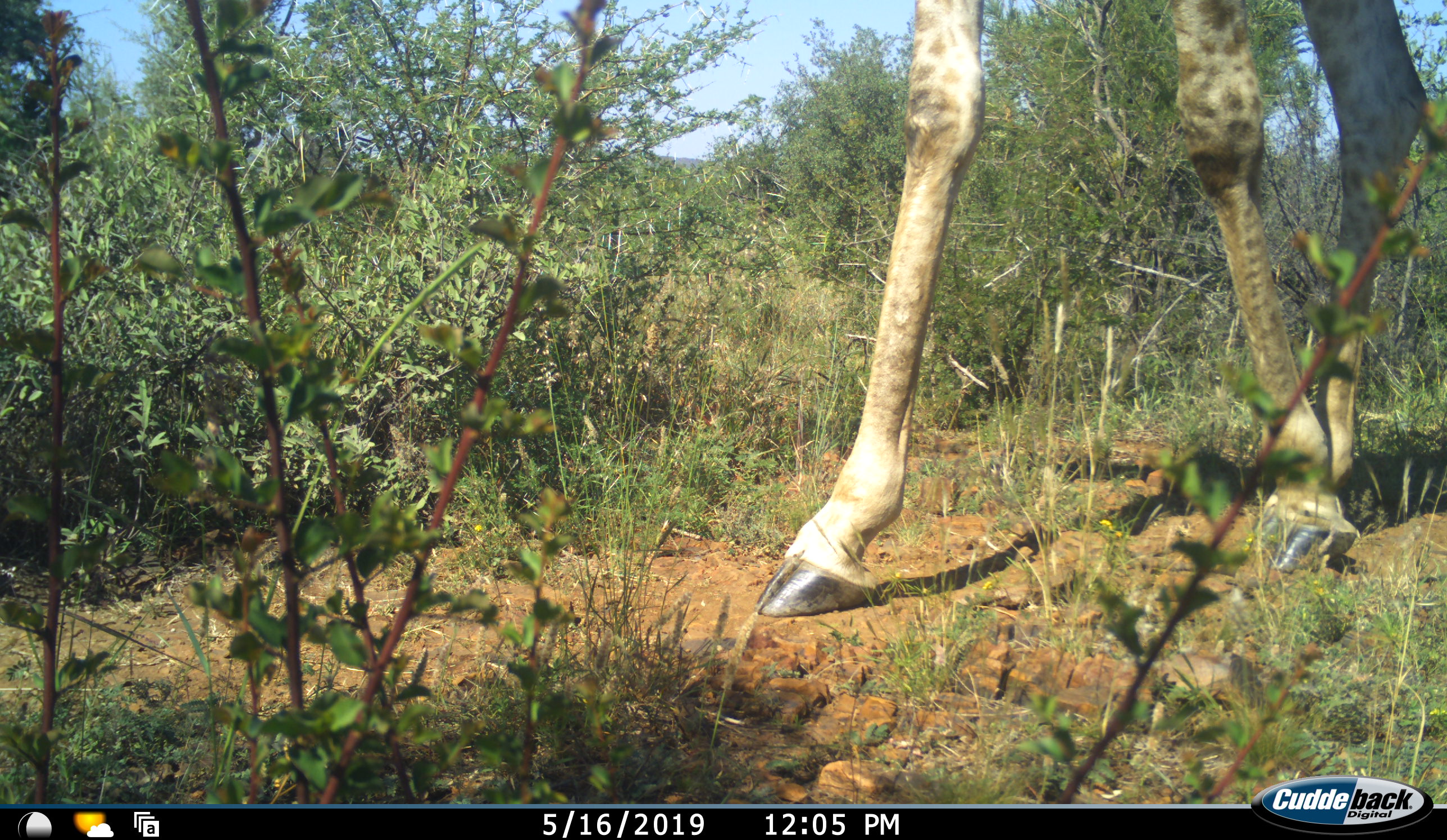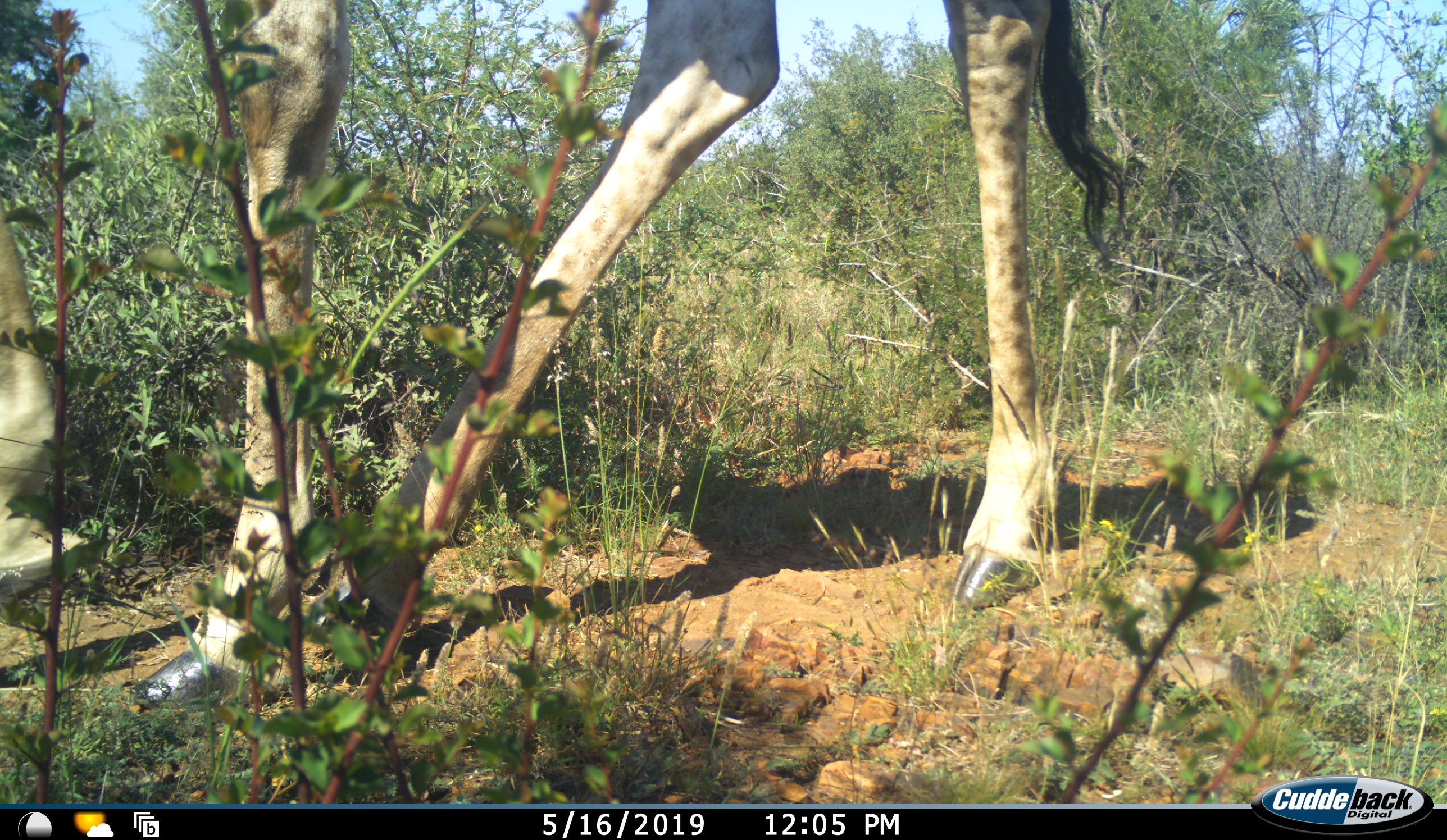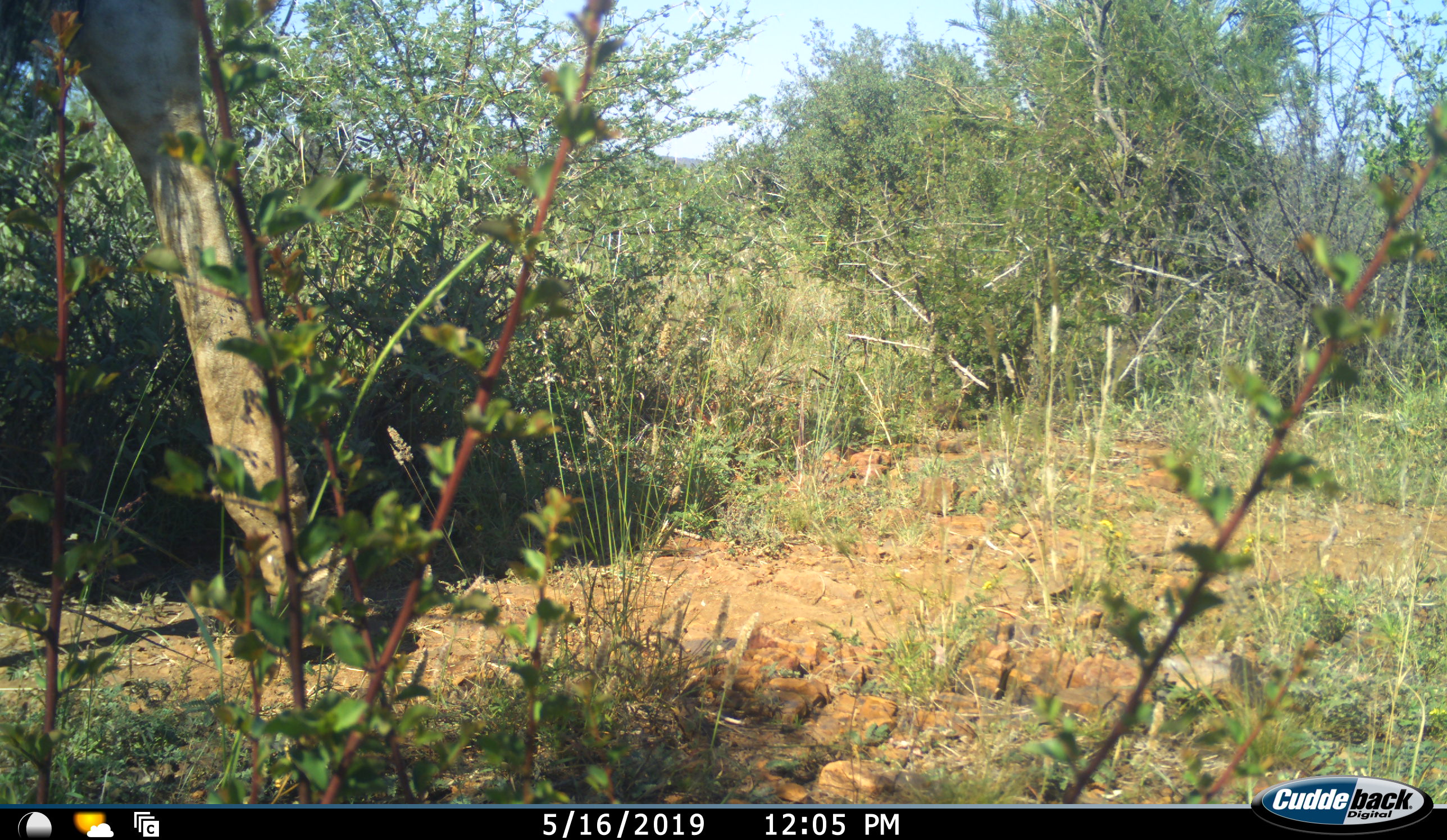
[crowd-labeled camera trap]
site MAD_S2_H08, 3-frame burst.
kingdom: Animalia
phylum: Chordata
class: Mammalia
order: Artiodactyla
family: Giraffidae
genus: Giraffa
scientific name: Giraffa camelopardalis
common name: giraffe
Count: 1.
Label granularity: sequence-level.